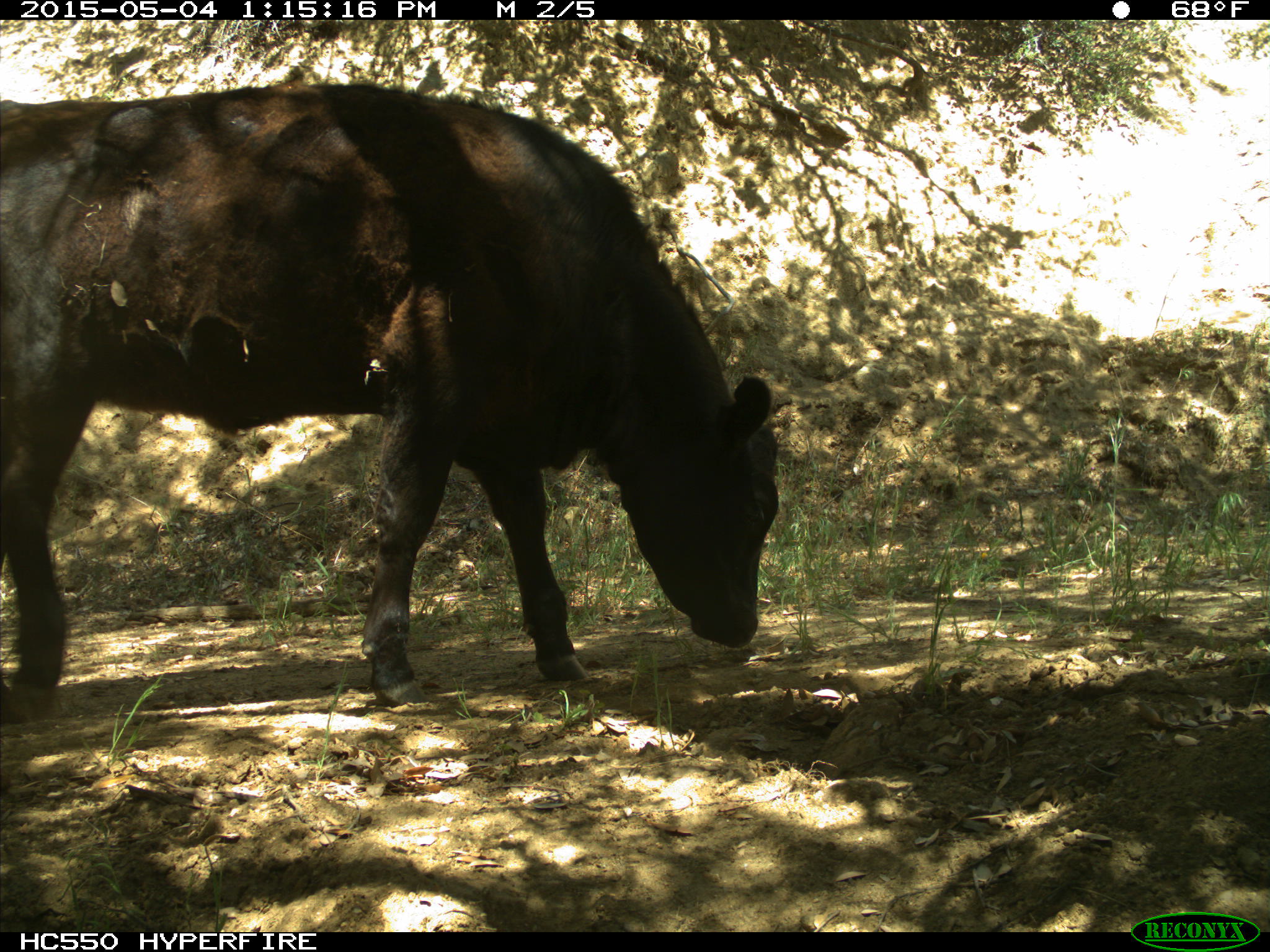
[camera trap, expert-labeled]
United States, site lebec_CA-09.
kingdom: Animalia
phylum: Chordata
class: Mammalia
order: Artiodactyla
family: Bovidae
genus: Bos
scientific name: Bos taurus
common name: domestic cow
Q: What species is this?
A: Bos taurus (domestic cow).